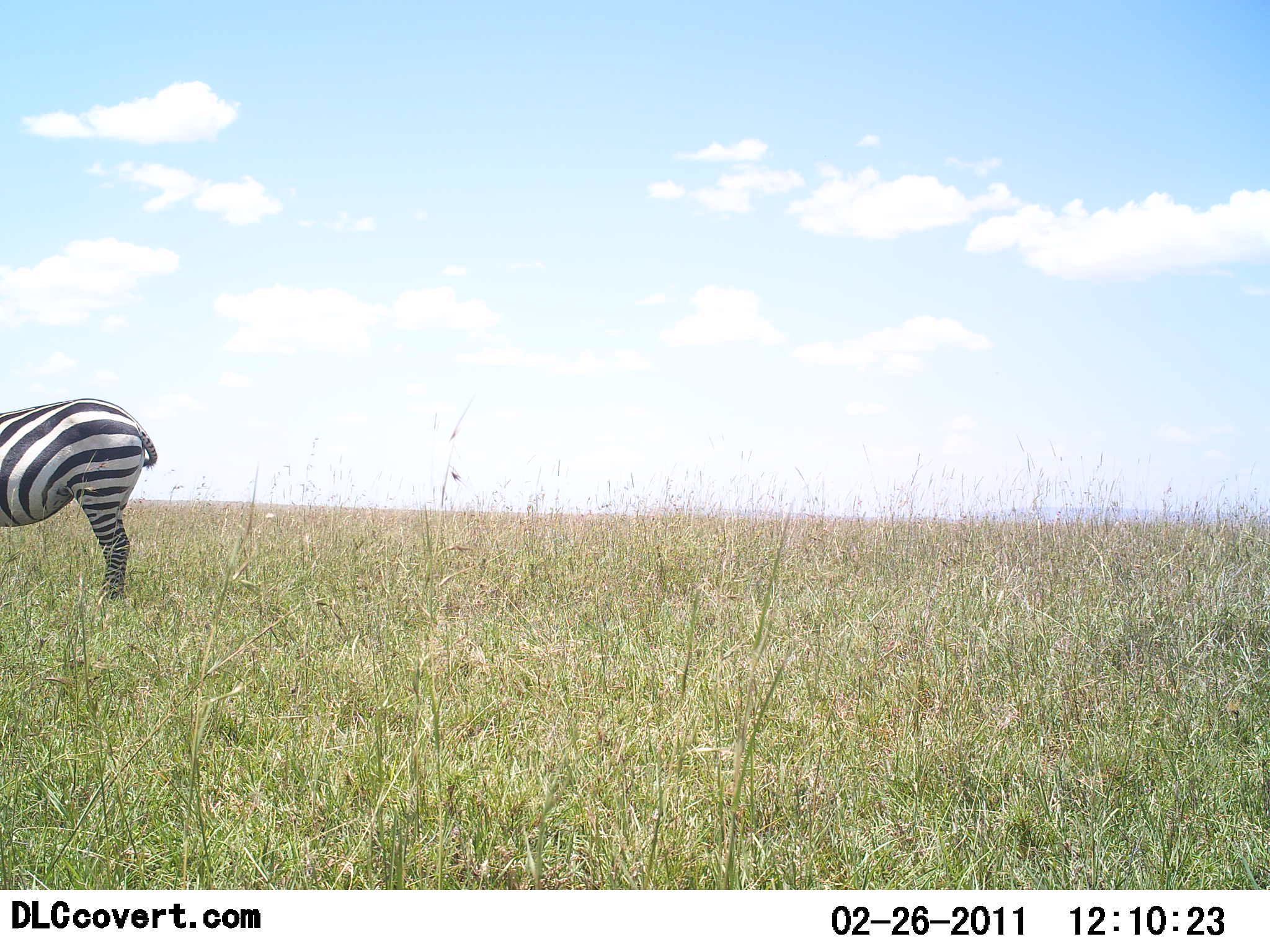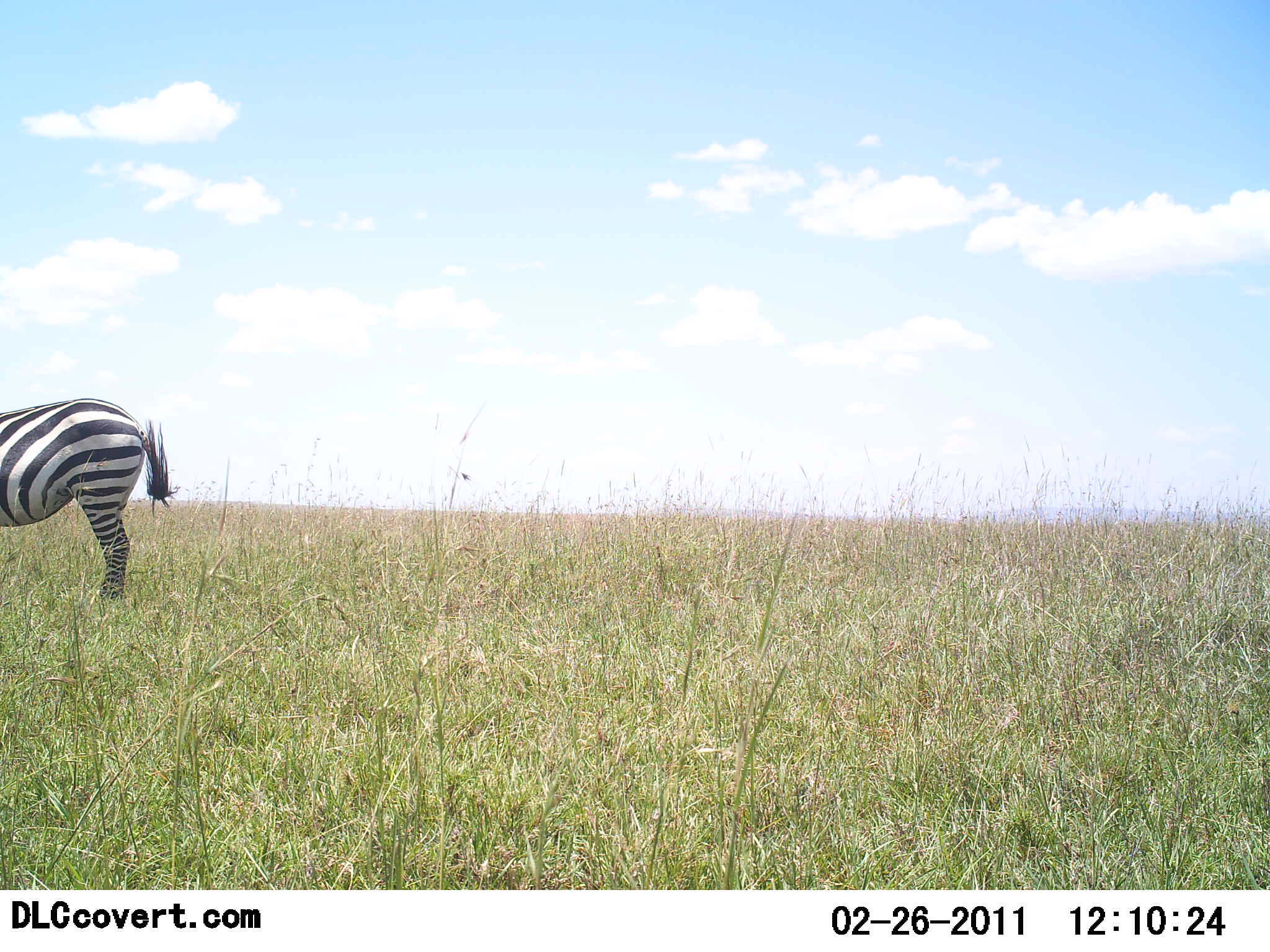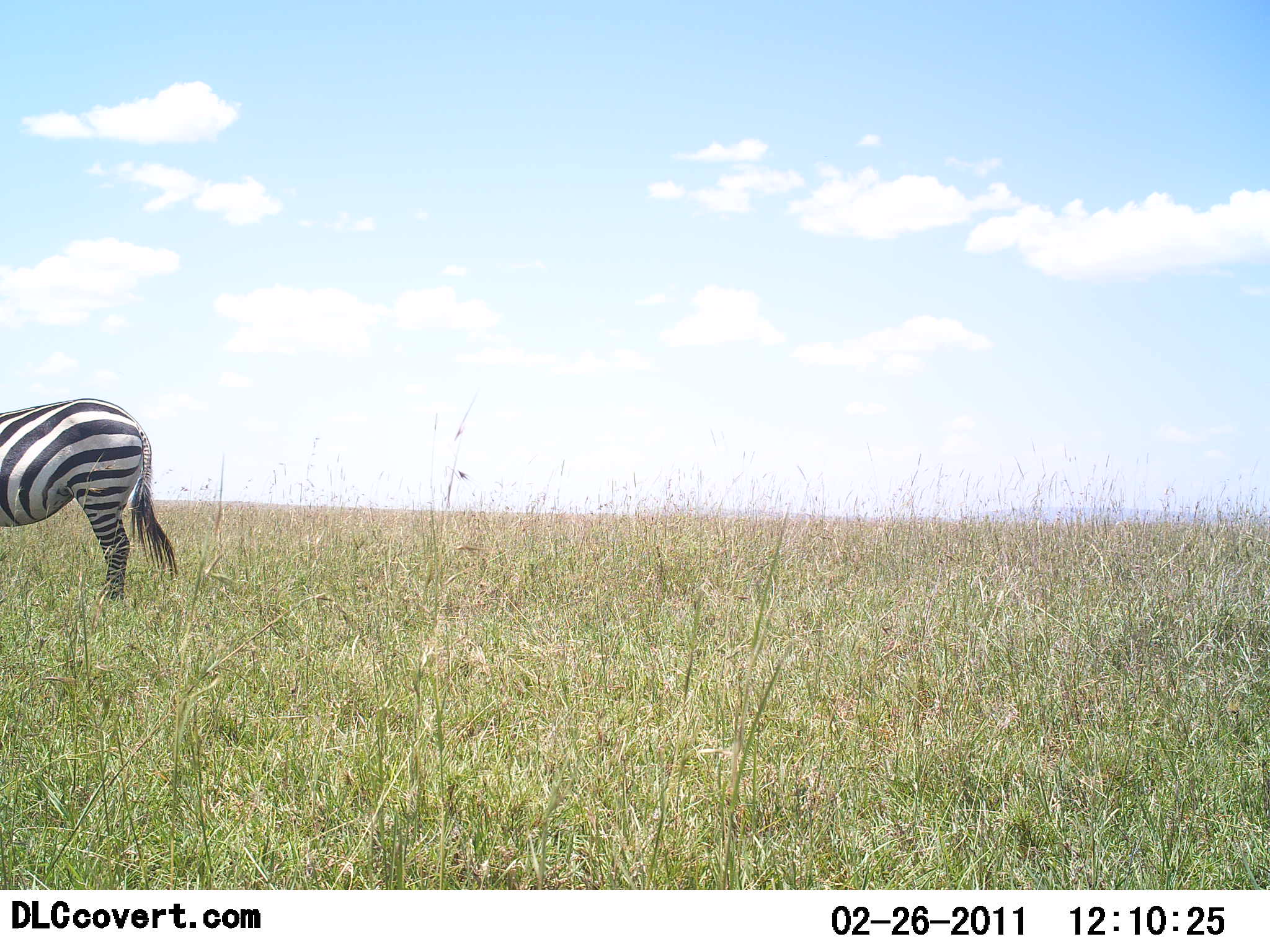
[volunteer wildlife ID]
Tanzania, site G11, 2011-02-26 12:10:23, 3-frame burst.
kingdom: Animalia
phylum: Chordata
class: Mammalia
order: Perissodactyla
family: Equidae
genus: Equus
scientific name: Equus quagga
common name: plains zebra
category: zebra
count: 1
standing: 100%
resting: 0%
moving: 0%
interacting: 0%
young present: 0%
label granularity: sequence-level